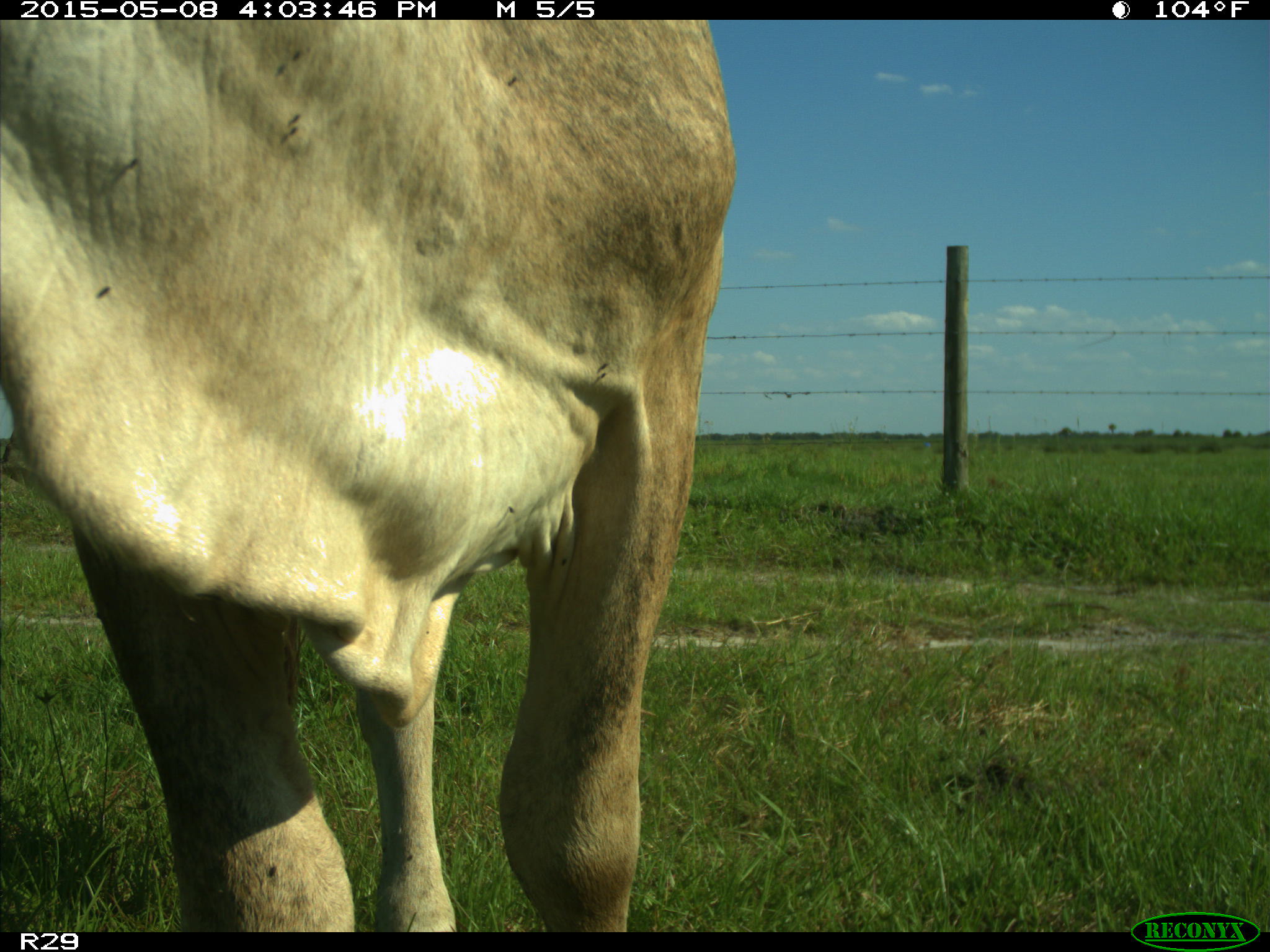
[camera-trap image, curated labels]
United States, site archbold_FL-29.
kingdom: Animalia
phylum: Chordata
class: Mammalia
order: Artiodactyla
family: Bovidae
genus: Bos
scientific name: Bos taurus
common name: domestic cow